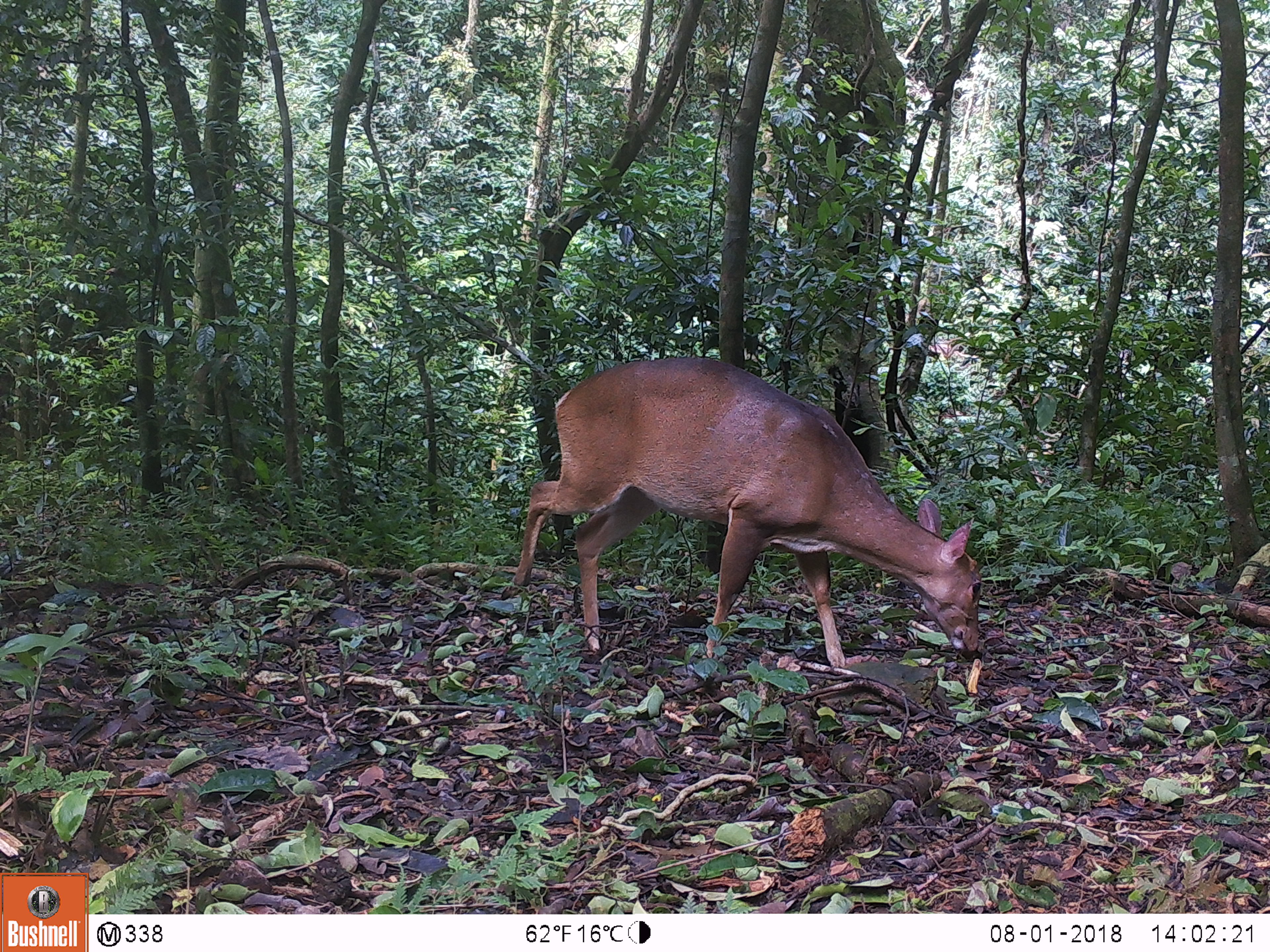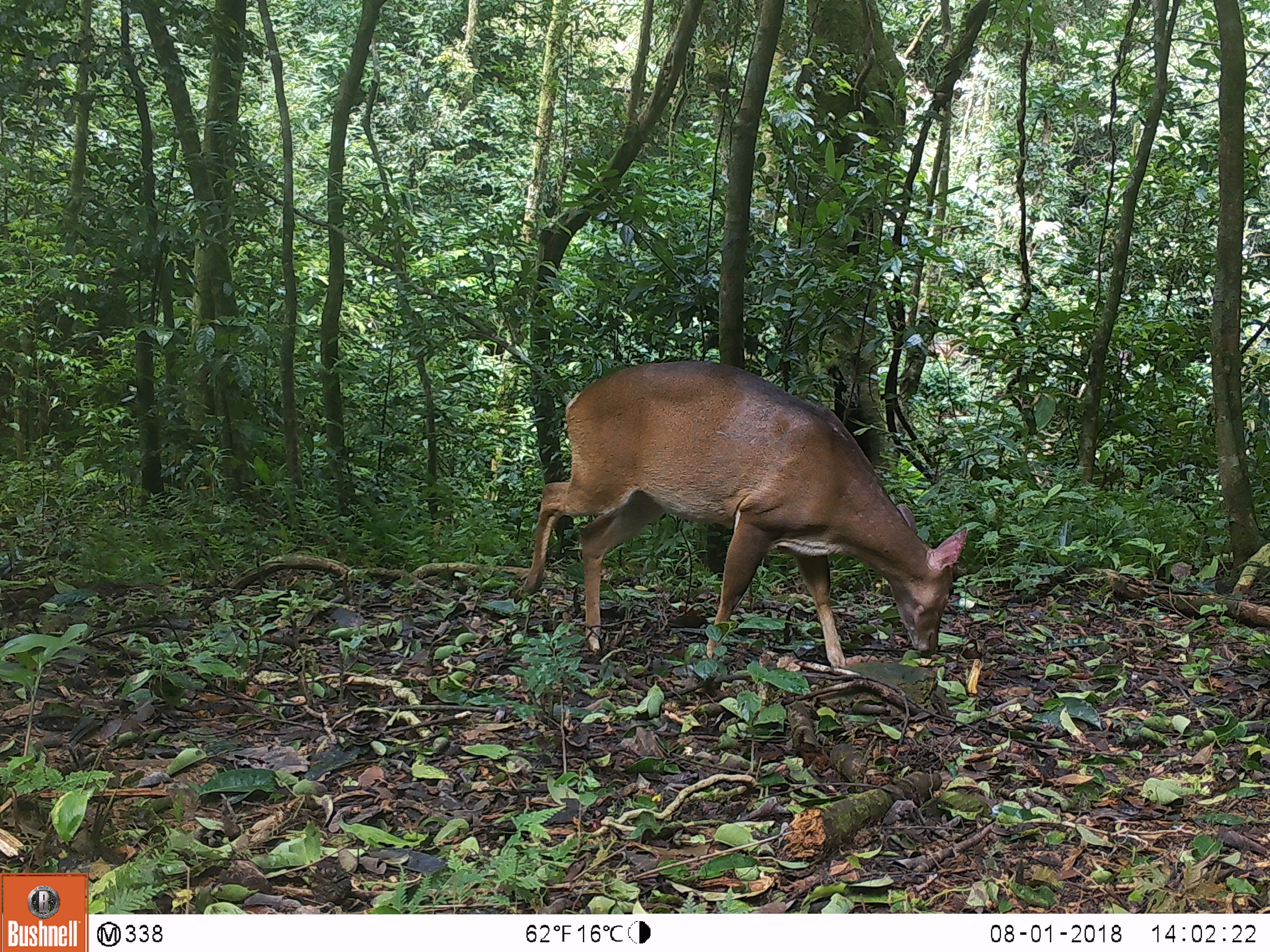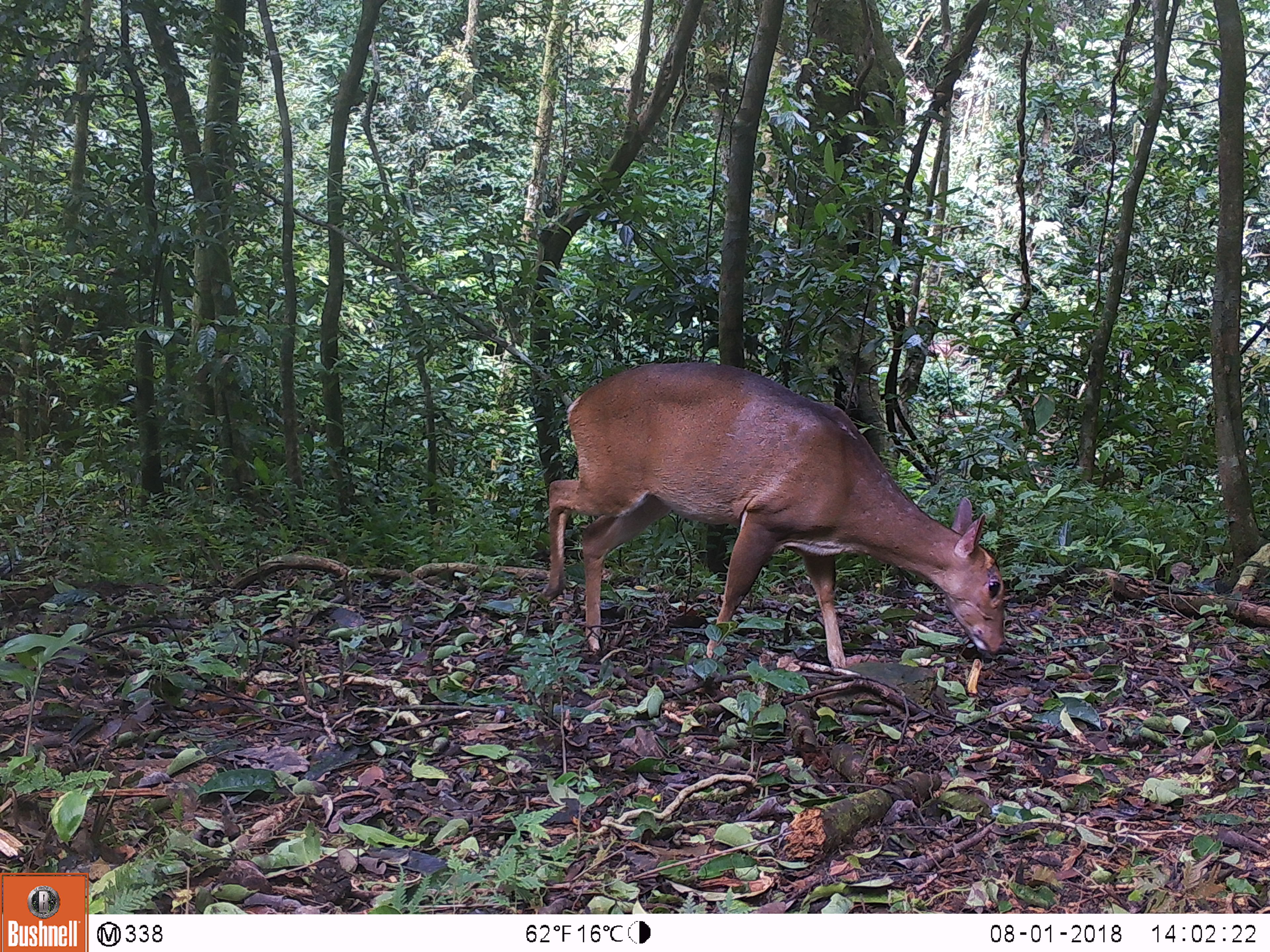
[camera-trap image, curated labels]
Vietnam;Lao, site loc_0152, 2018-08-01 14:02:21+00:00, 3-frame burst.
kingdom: Animalia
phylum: Chordata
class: Mammalia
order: Artiodactyla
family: Cervidae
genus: Muntiacus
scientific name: Muntiacus vuquangensis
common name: large-antlered muntjac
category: large antlered muntjac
Large antlered muntjac (large-antlered muntjac) (Muntiacus vuquangensis). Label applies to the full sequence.